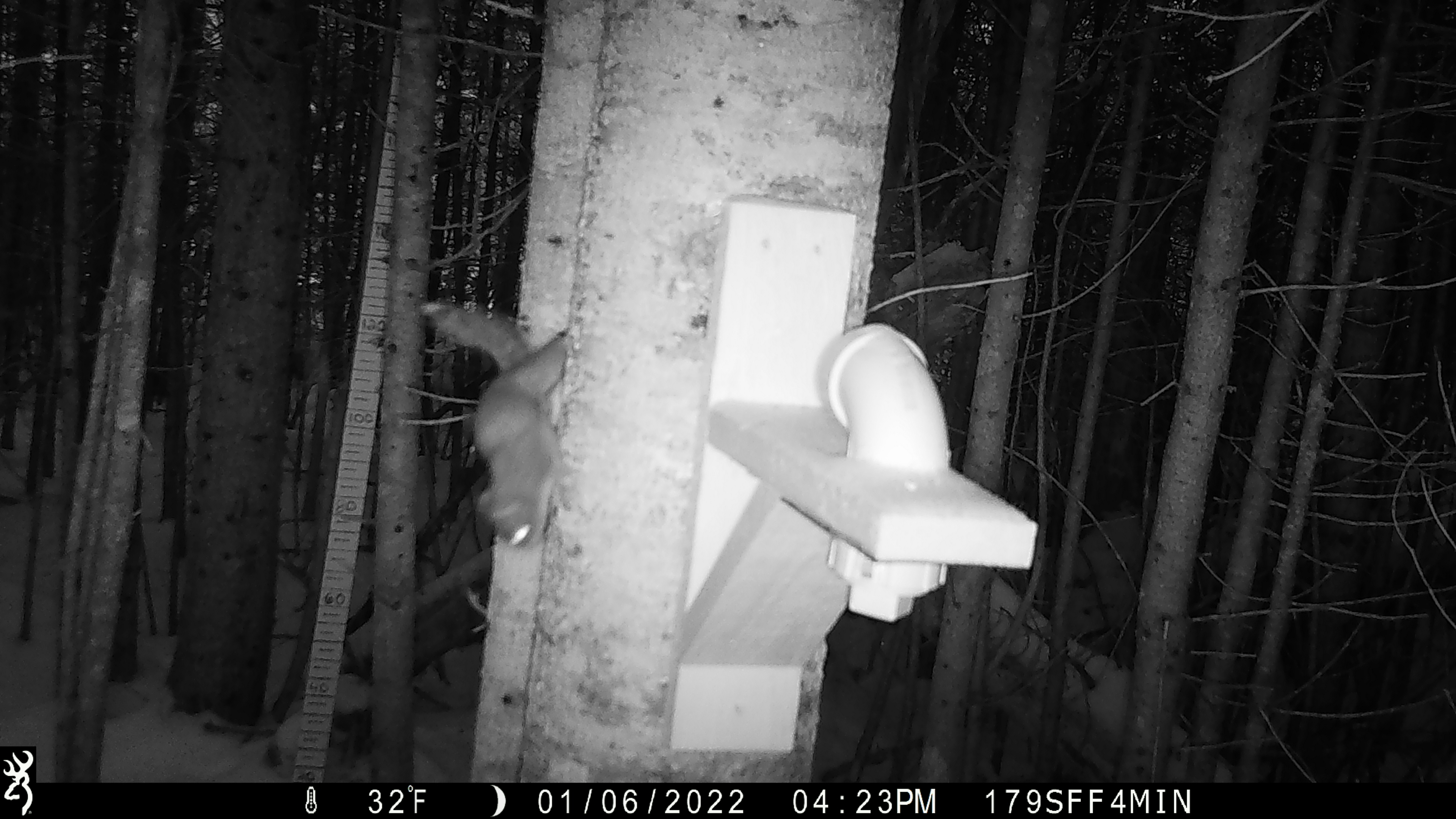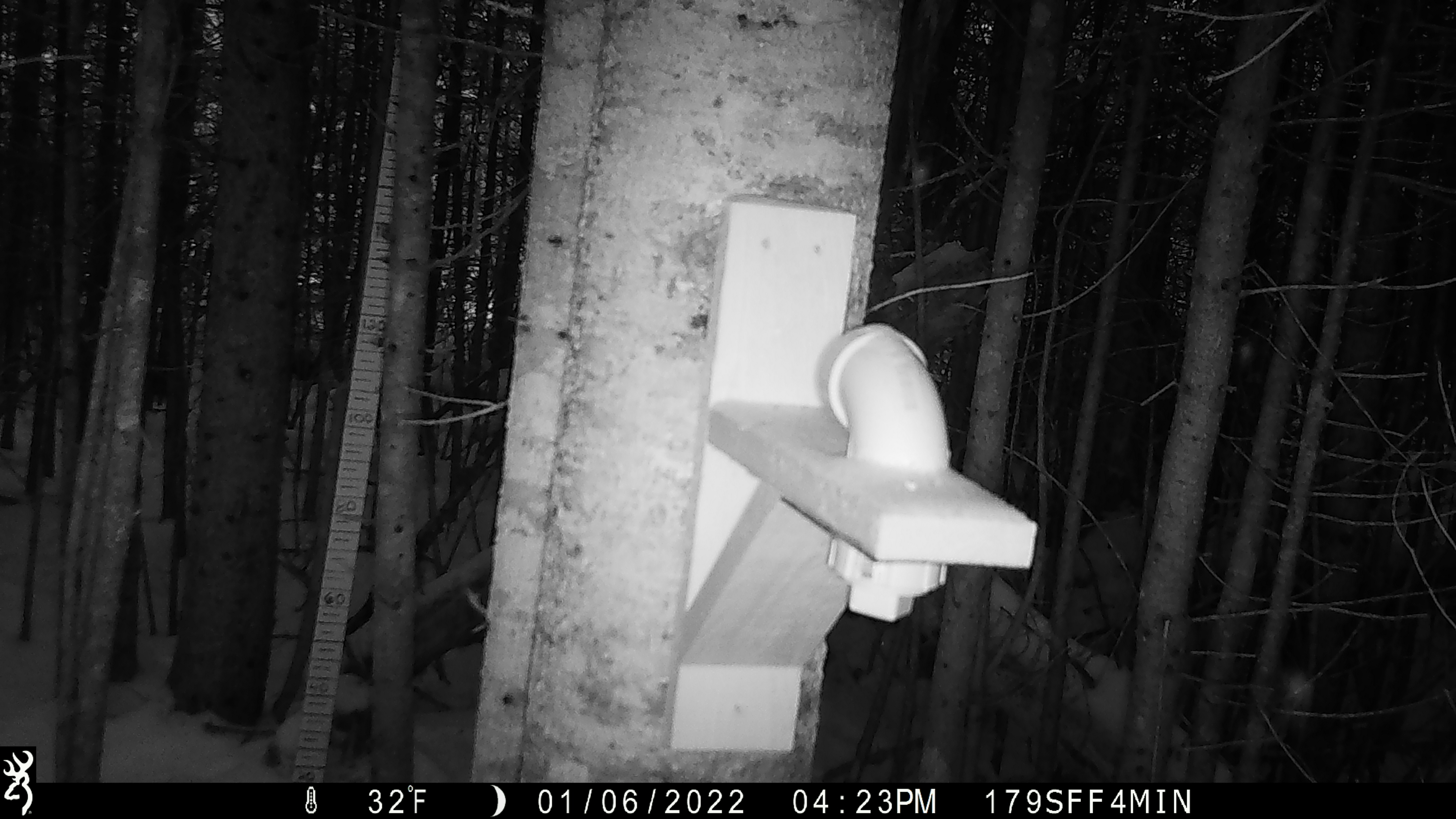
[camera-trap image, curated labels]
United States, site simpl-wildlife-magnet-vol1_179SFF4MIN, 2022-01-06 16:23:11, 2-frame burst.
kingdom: Animalia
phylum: Chordata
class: Mammalia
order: Rodentia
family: Sciuridae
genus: Tamiasciurus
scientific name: Tamiasciurus hudsonicus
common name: red squirrel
Red squirrel (Tamiasciurus hudsonicus).